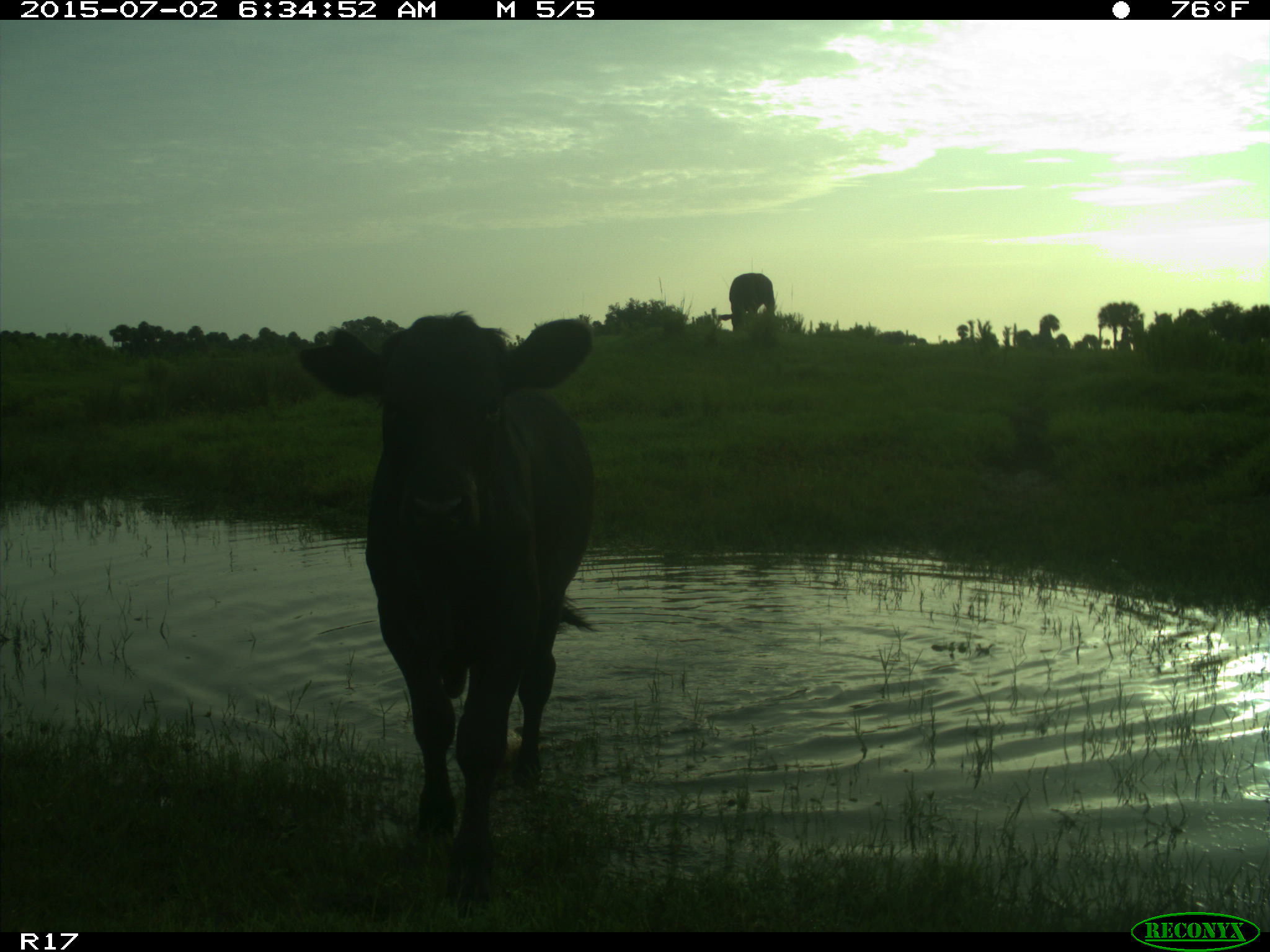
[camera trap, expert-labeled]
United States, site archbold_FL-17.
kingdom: Animalia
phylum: Chordata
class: Mammalia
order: Artiodactyla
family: Bovidae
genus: Bos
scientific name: Bos taurus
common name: domestic cow